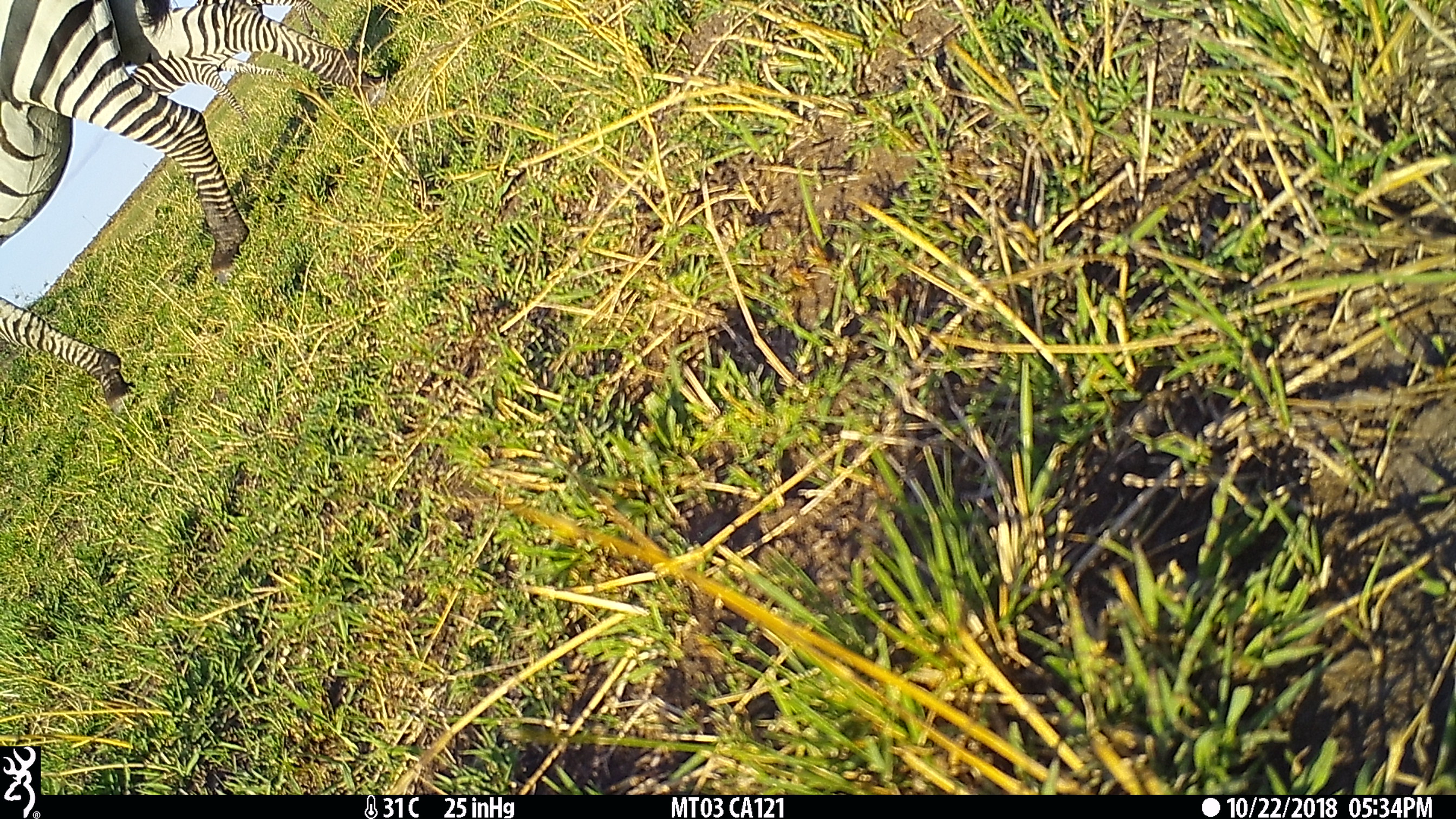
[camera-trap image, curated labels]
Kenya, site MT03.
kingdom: Animalia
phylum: Chordata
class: Mammalia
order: Perissodactyla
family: Equidae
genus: Equus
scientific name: Equus quagga burchellii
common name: burchell's zebra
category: zebra